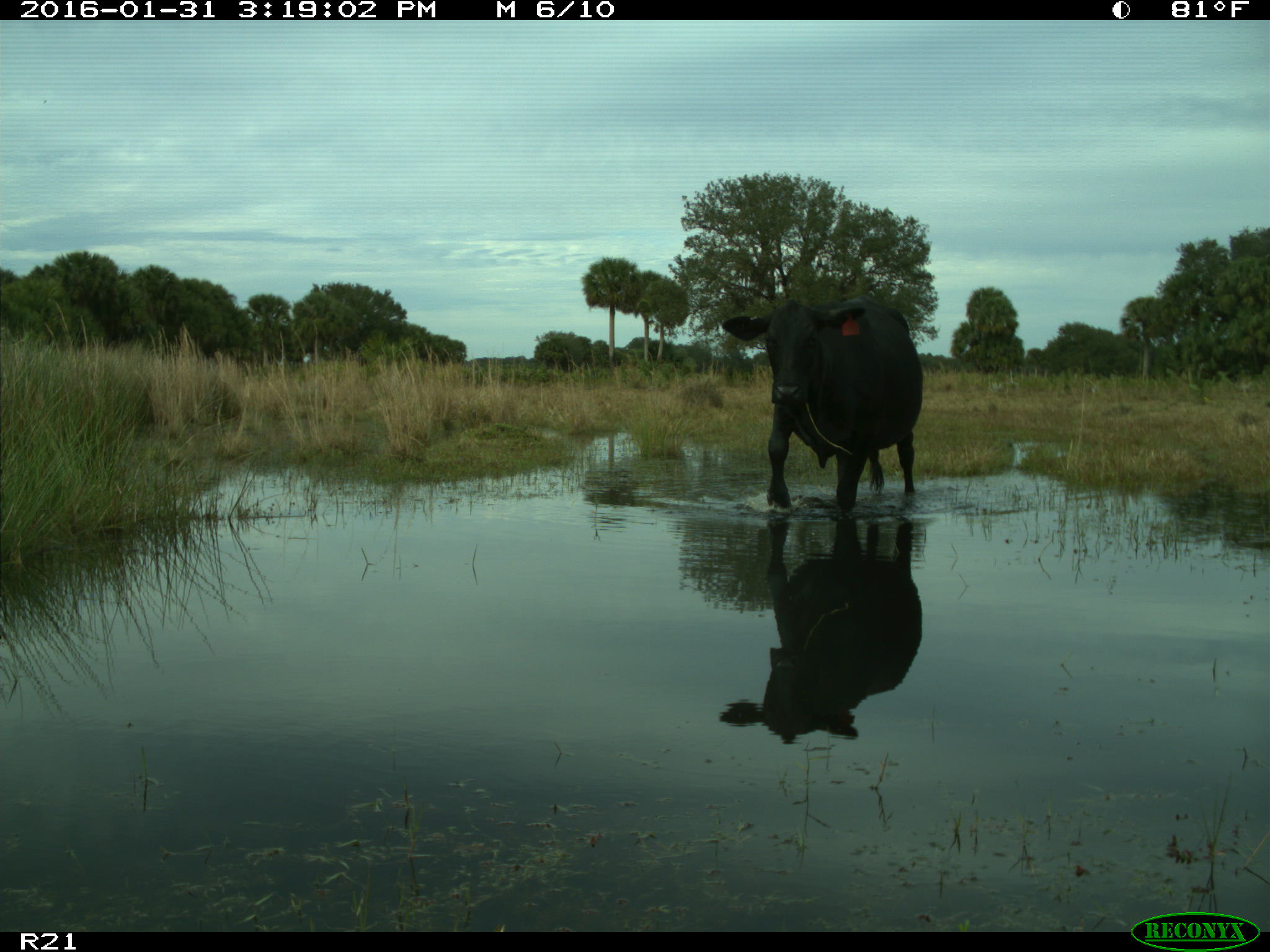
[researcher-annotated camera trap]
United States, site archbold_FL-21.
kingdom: Animalia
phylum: Chordata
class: Mammalia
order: Artiodactyla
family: Bovidae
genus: Bos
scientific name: Bos taurus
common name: domestic cow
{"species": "Bos taurus (domestic cow)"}